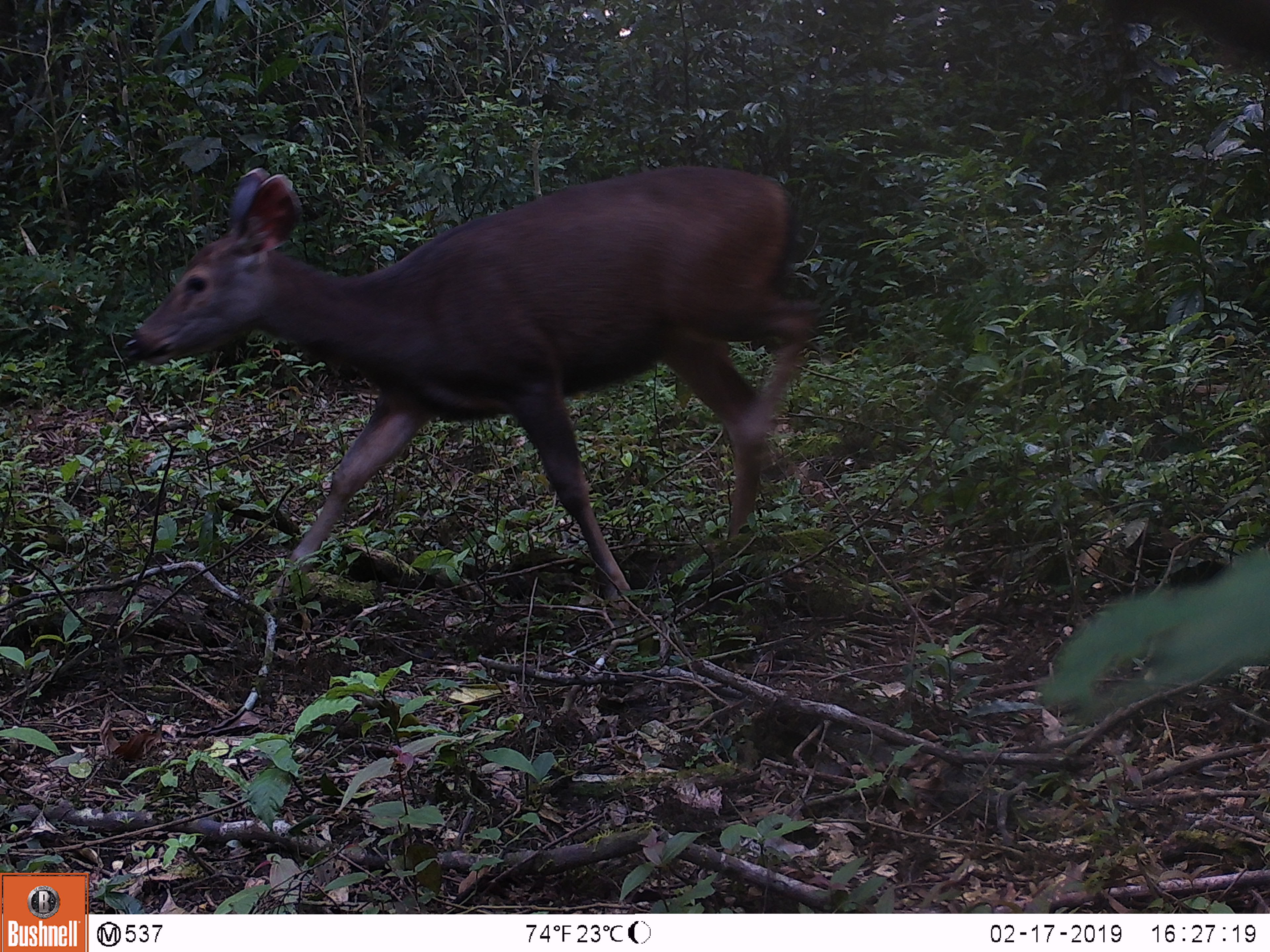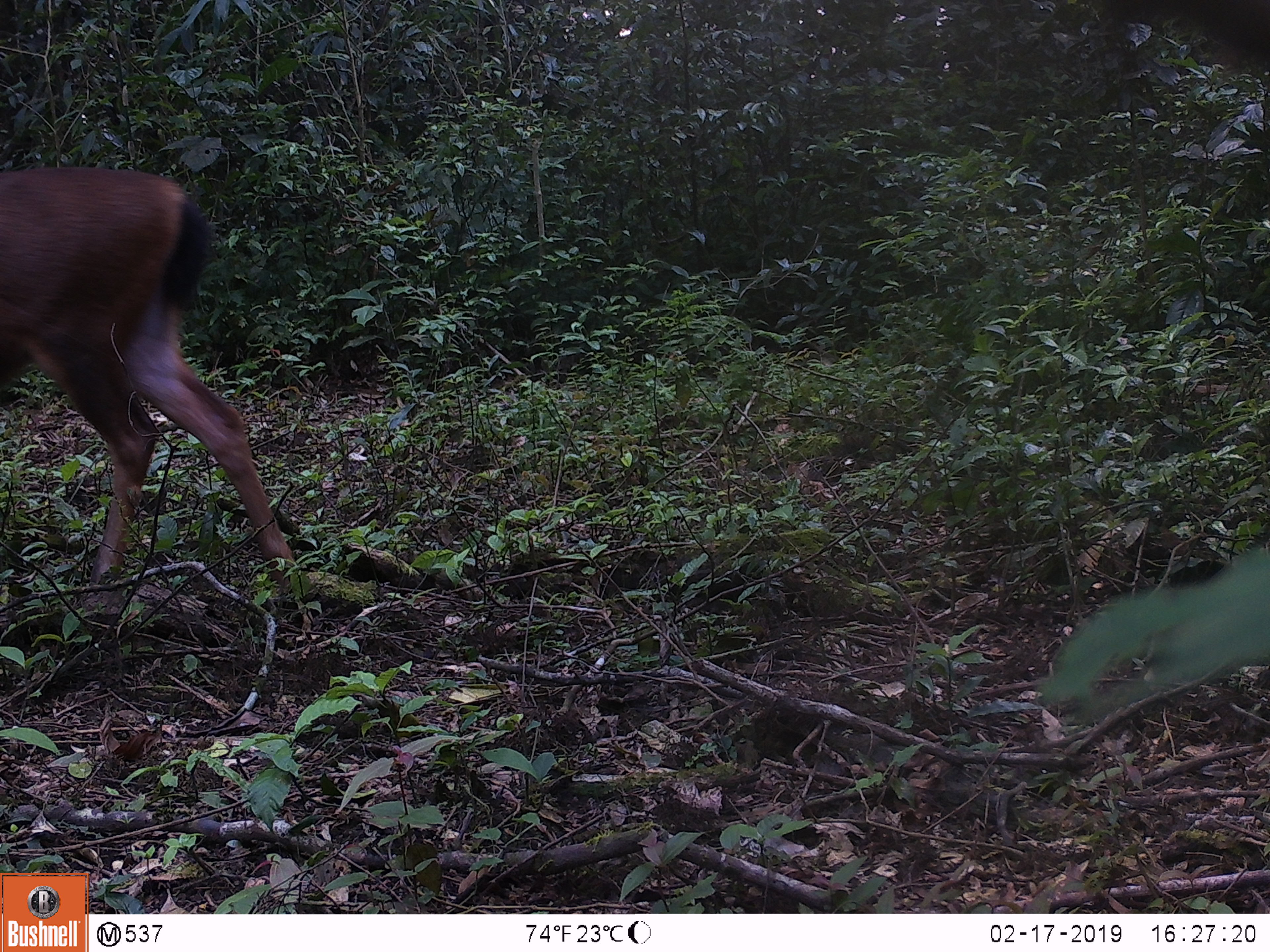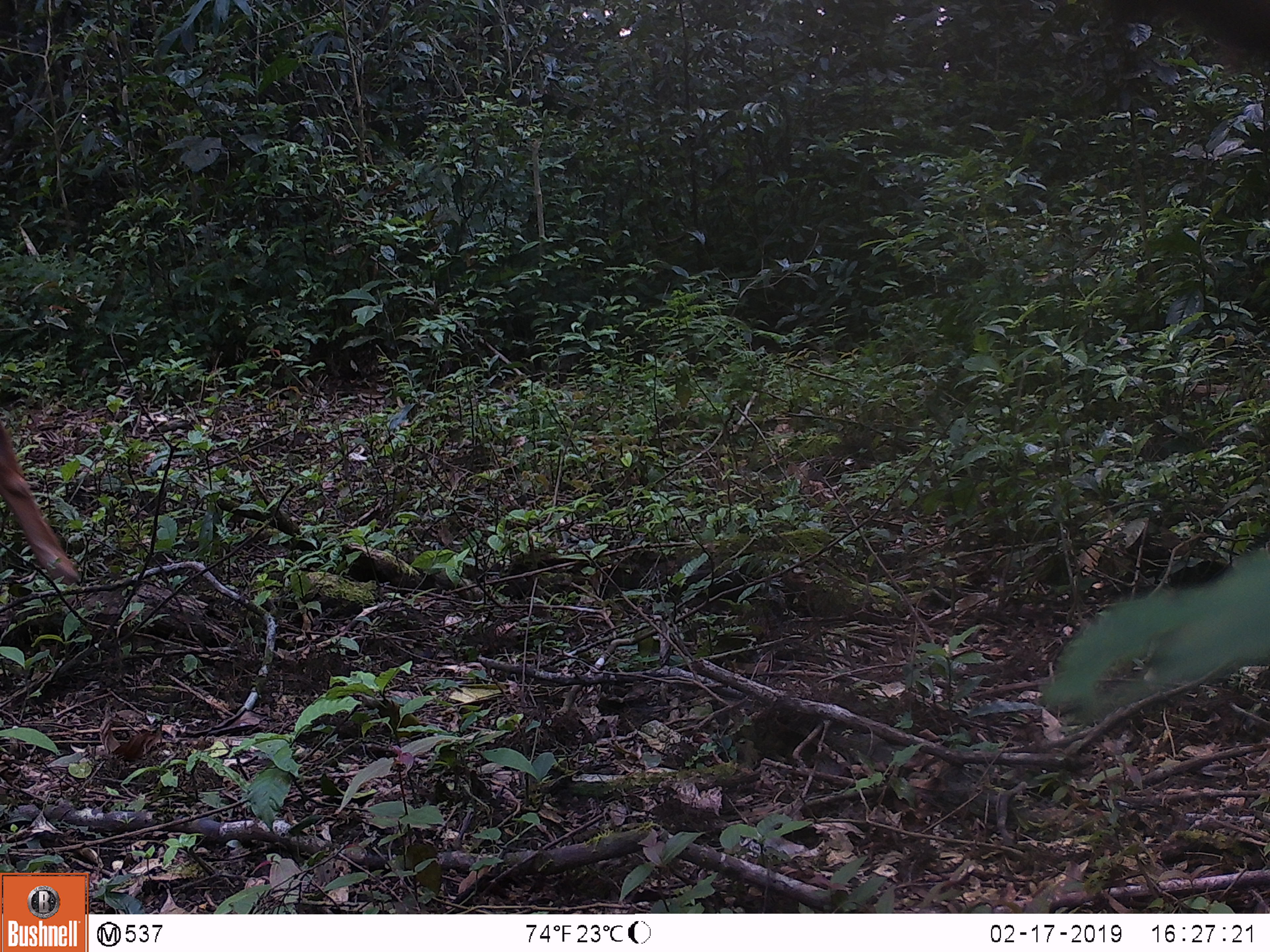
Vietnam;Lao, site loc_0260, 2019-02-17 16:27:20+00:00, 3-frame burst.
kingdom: Animalia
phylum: Chordata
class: Mammalia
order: Artiodactyla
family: Cervidae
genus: Rusa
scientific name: Rusa unicolor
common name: sambar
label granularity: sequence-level